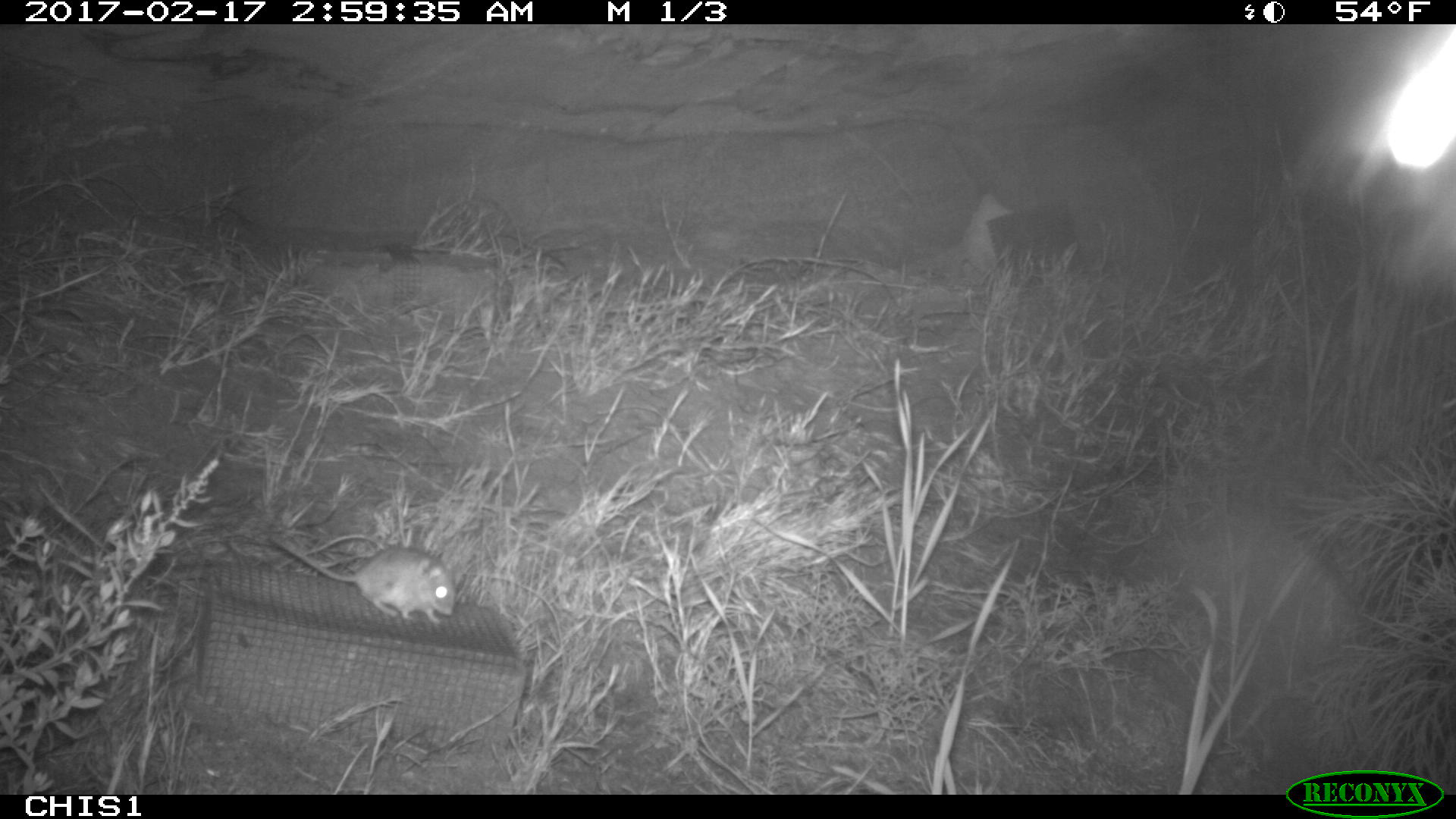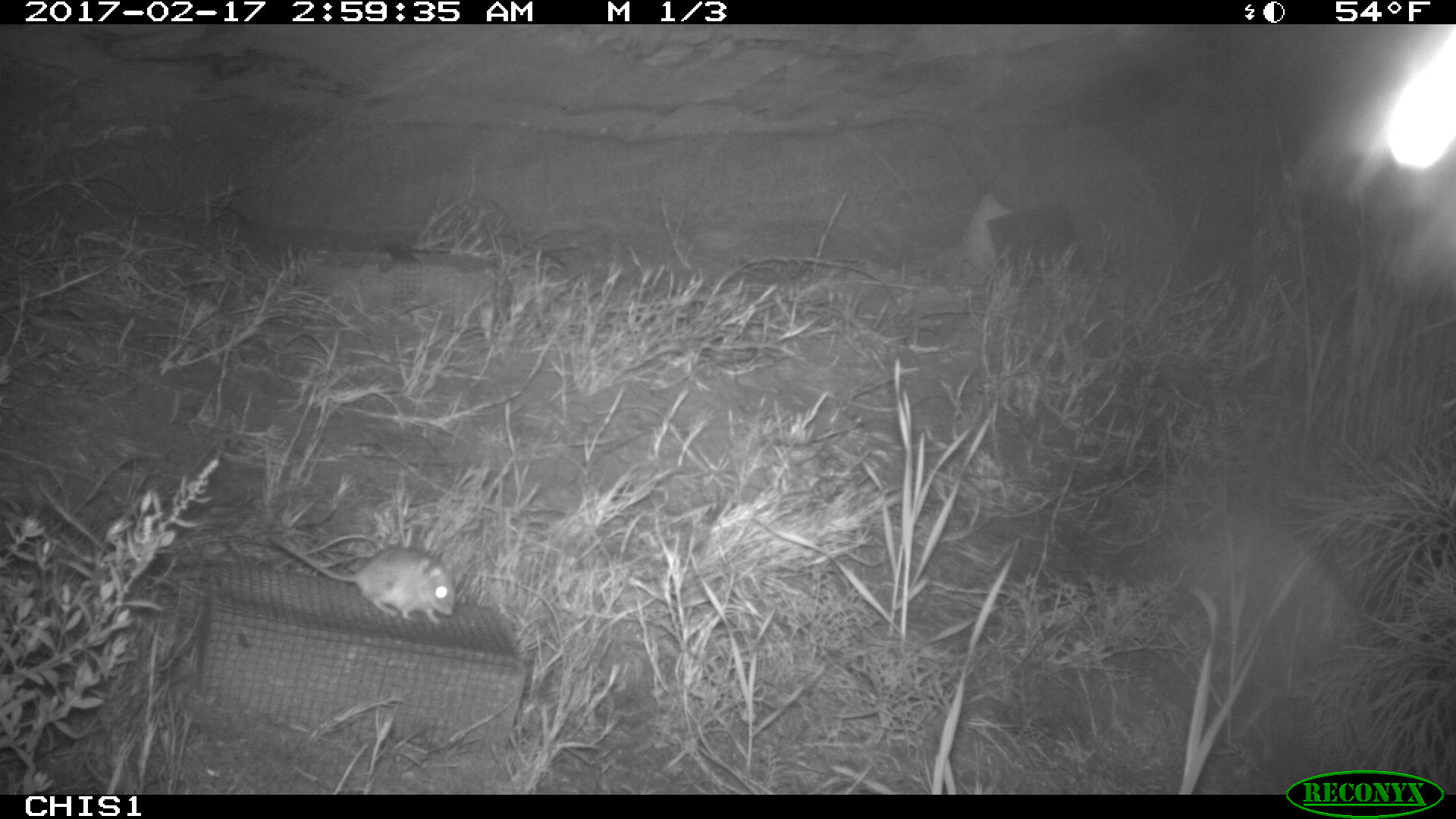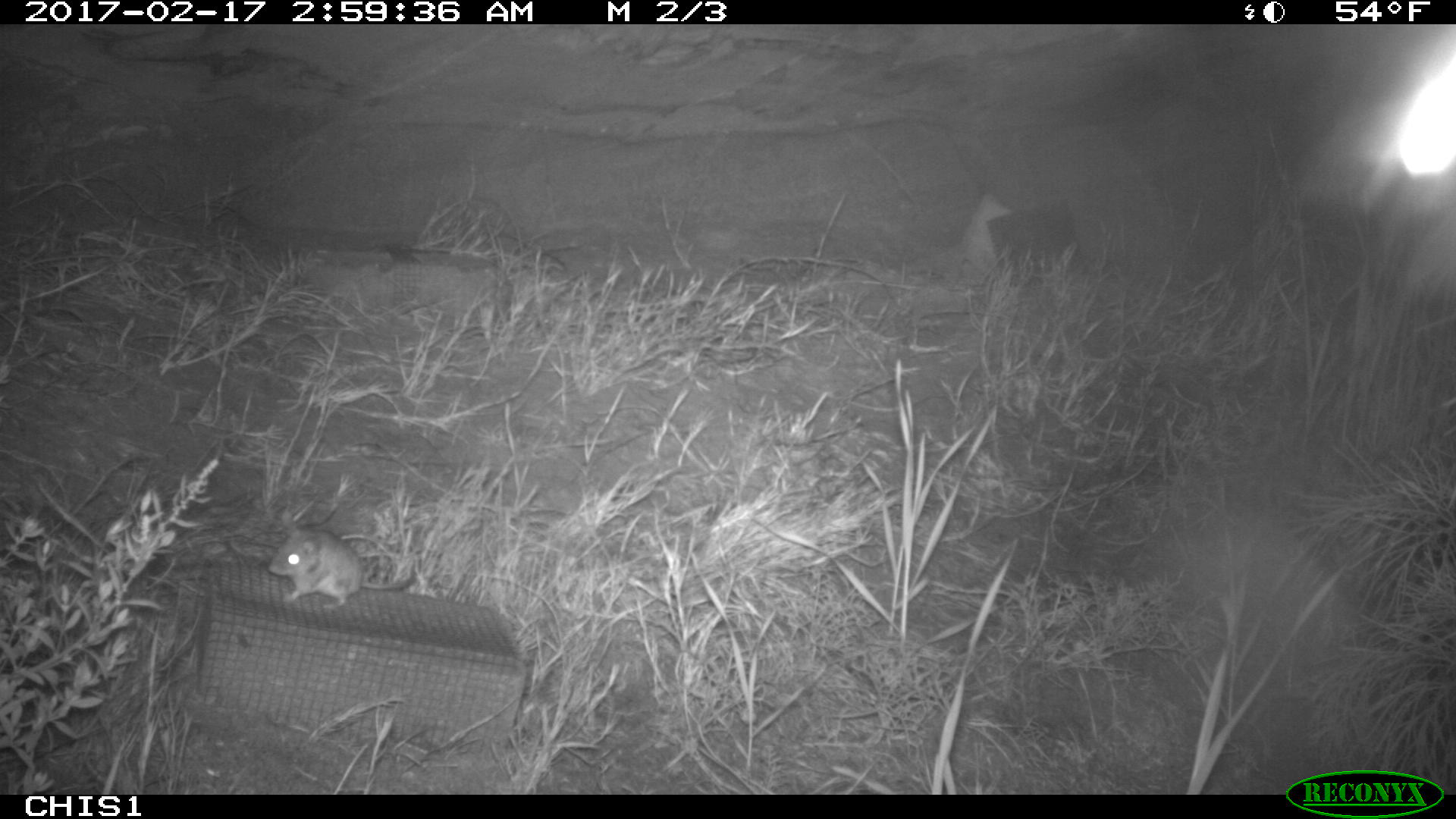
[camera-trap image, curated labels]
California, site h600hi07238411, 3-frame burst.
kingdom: Animalia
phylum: Chordata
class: Mammalia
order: Rodentia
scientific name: Rodentia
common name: rodent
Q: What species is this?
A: Rodent (Rodentia).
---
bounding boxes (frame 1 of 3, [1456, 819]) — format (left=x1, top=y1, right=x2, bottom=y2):
rodent: (left=270, top=535, right=454, bottom=625)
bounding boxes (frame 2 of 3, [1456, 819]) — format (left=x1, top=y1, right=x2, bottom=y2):
rodent: (left=268, top=533, right=457, bottom=613)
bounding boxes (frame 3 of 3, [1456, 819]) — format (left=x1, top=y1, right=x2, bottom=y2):
rodent: (left=268, top=512, right=415, bottom=609)